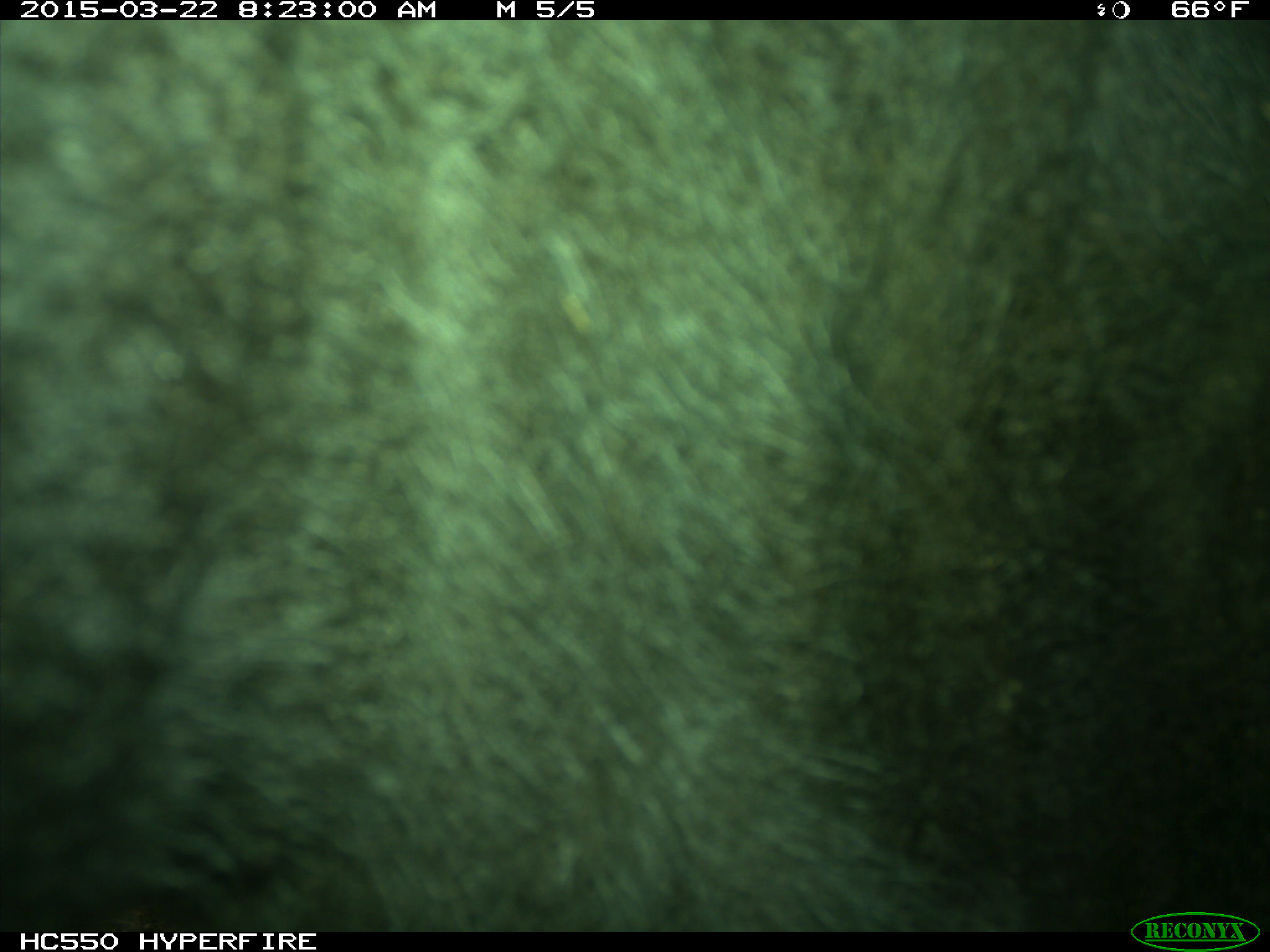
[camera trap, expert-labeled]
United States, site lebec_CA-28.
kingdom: Animalia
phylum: Chordata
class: Mammalia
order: Artiodactyla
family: Bovidae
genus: Bos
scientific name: Bos taurus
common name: domestic cow